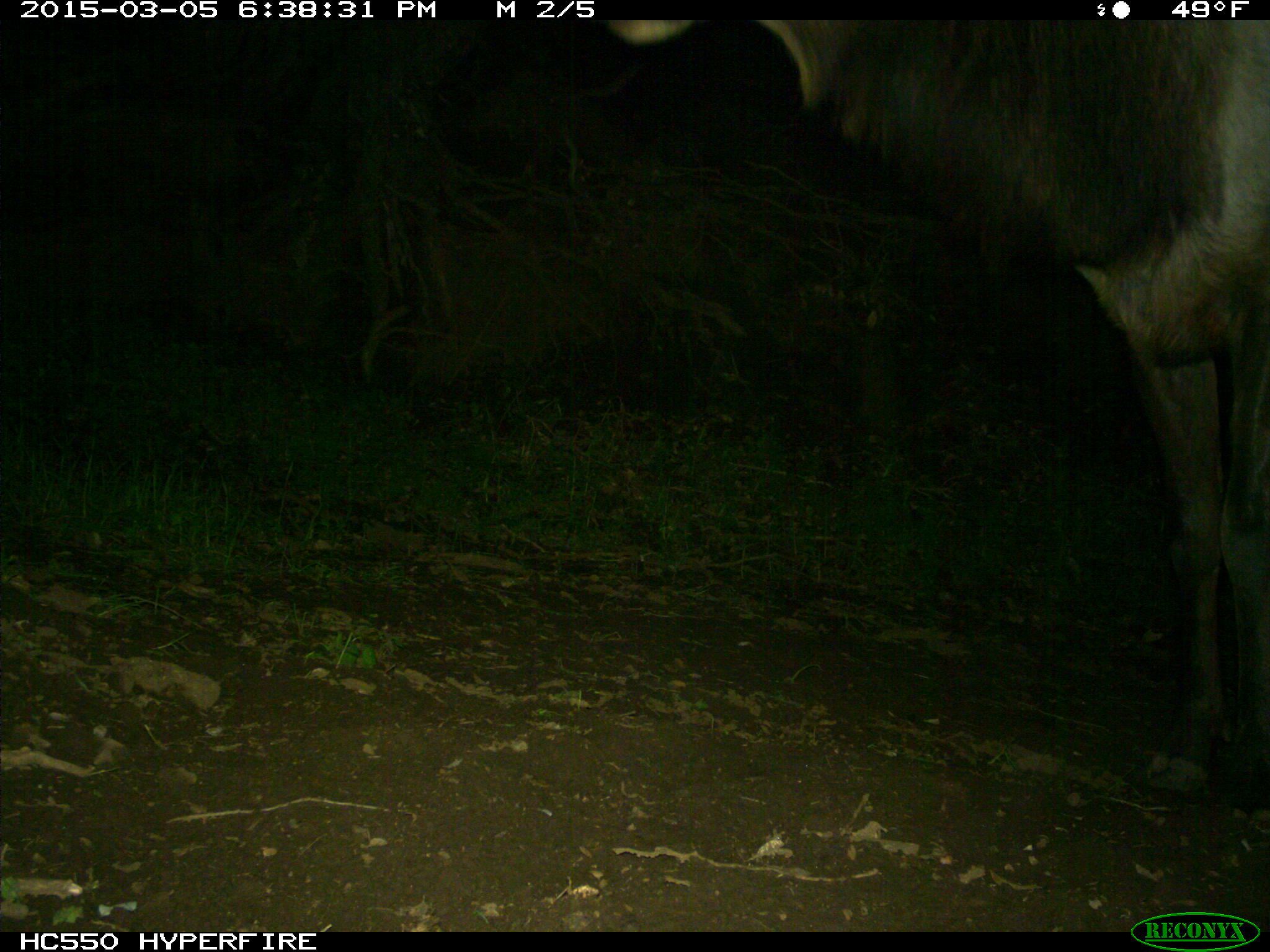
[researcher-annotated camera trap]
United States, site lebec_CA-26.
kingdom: Animalia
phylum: Chordata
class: Mammalia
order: Artiodactyla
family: Cervidae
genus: Cervus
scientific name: Cervus canadensis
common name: elk